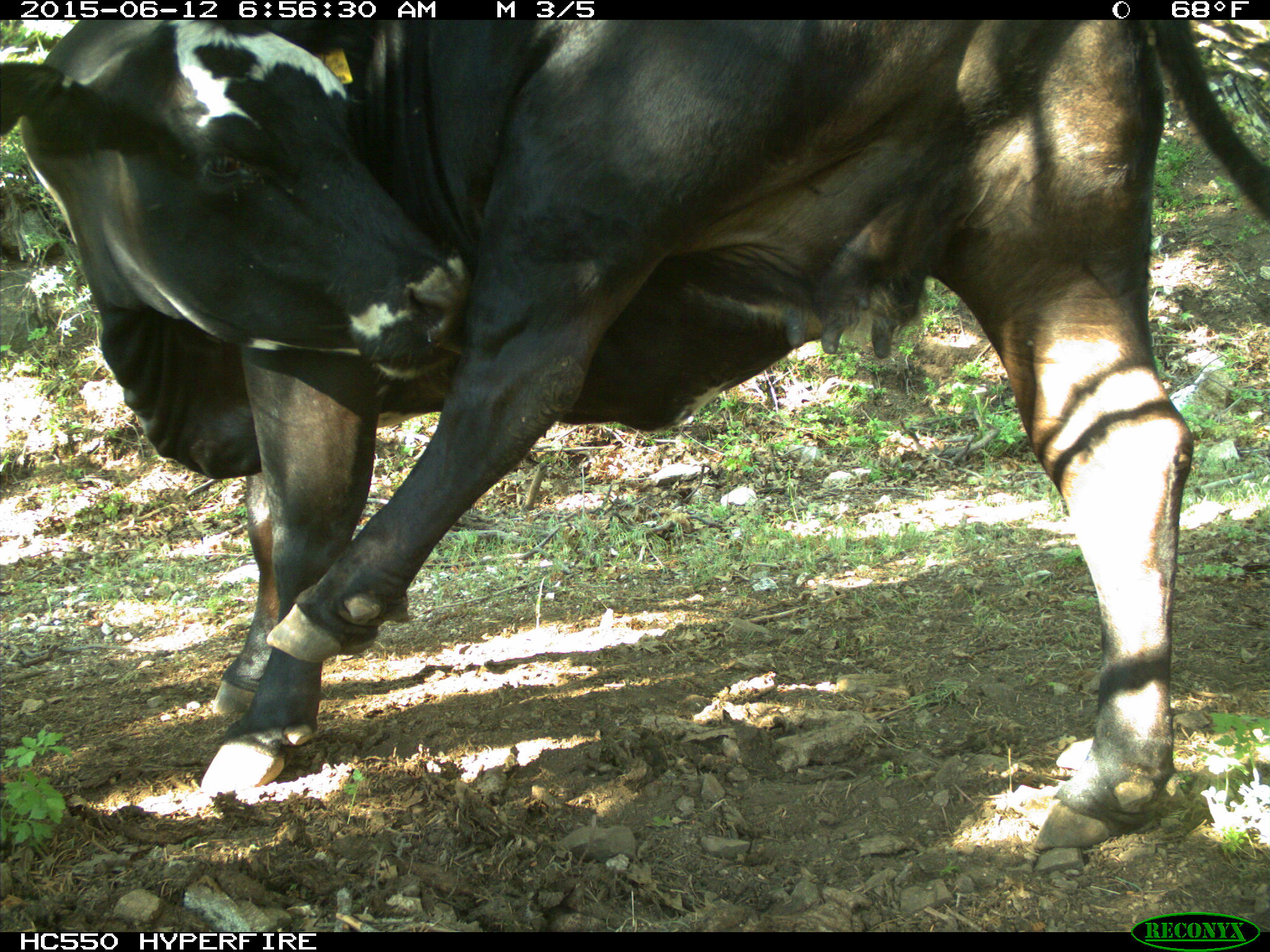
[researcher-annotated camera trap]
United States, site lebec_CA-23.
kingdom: Animalia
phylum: Chordata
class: Mammalia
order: Artiodactyla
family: Bovidae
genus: Bos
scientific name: Bos taurus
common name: domestic cow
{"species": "Bos taurus (domestic cow)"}